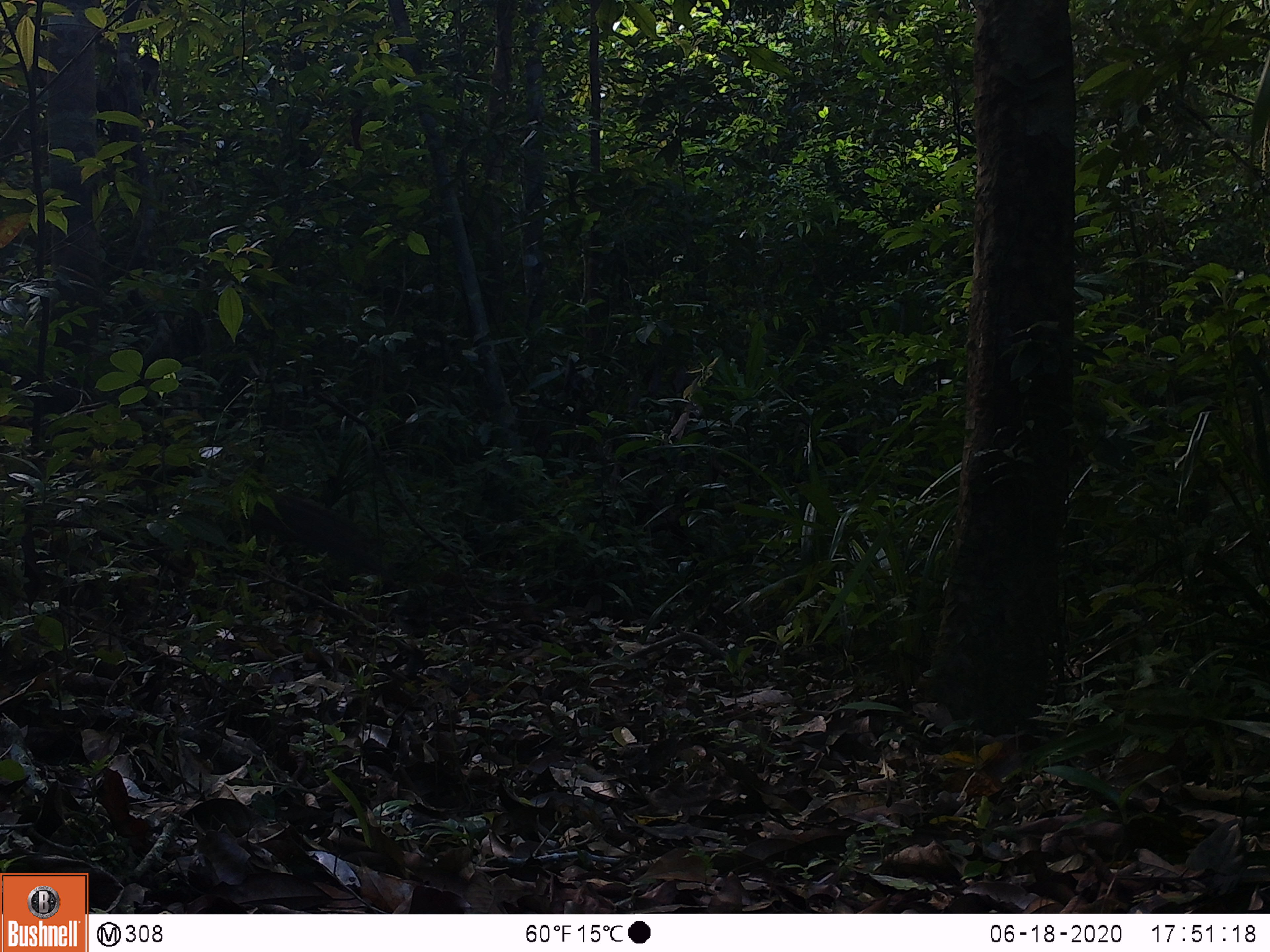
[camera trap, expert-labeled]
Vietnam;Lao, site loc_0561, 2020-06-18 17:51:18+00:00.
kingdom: Animalia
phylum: Chordata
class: Mammalia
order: Artiodactyla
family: Suidae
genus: Sus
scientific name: Sus scrofa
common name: eurasian wild pig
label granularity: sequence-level